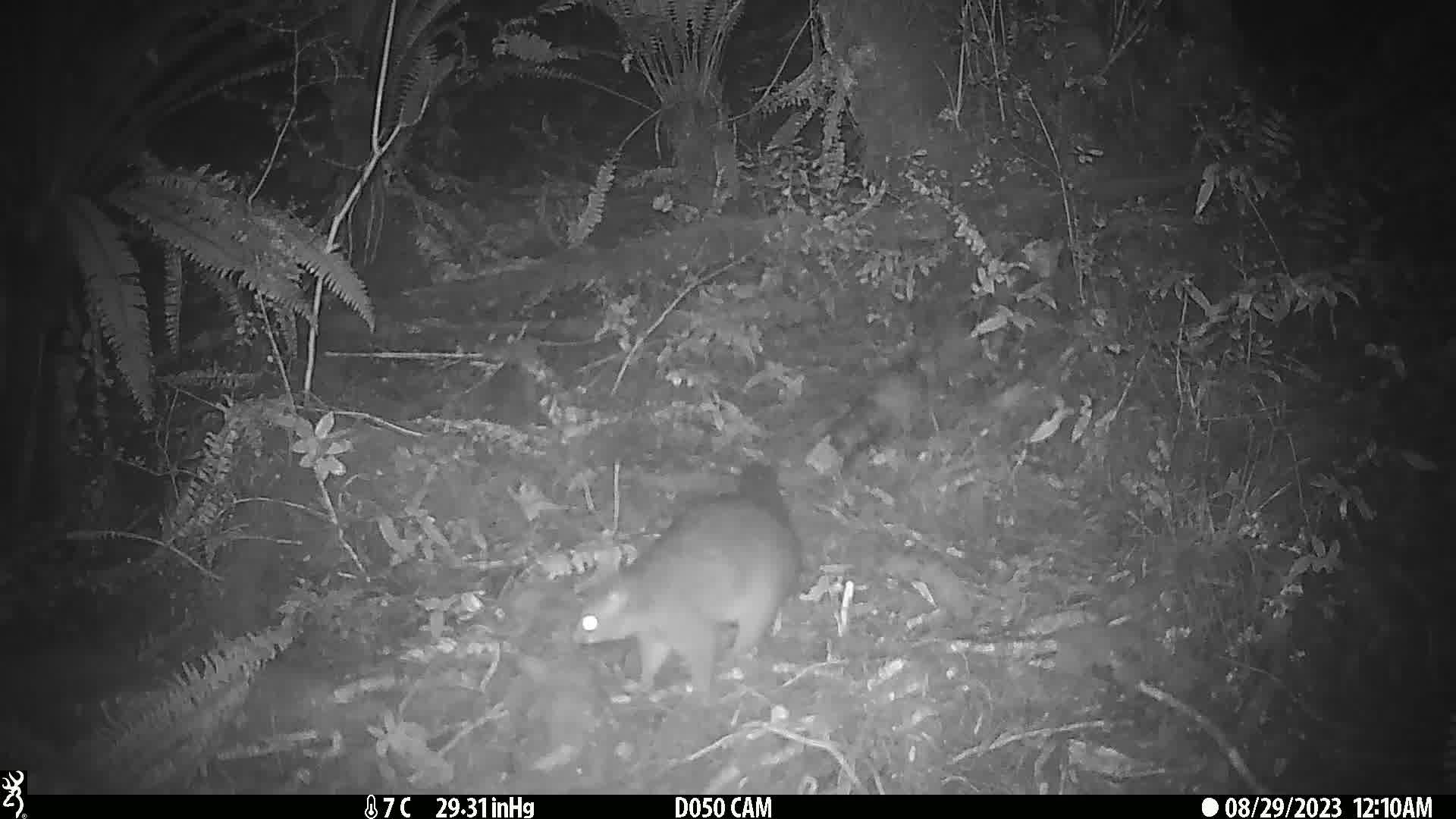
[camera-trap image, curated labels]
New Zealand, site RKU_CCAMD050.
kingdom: Animalia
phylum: Chordata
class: Mammalia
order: Diprotodontia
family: Phalangeridae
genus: Trichosurus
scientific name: Trichosurus vulpecula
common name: common brushtail possum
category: possum